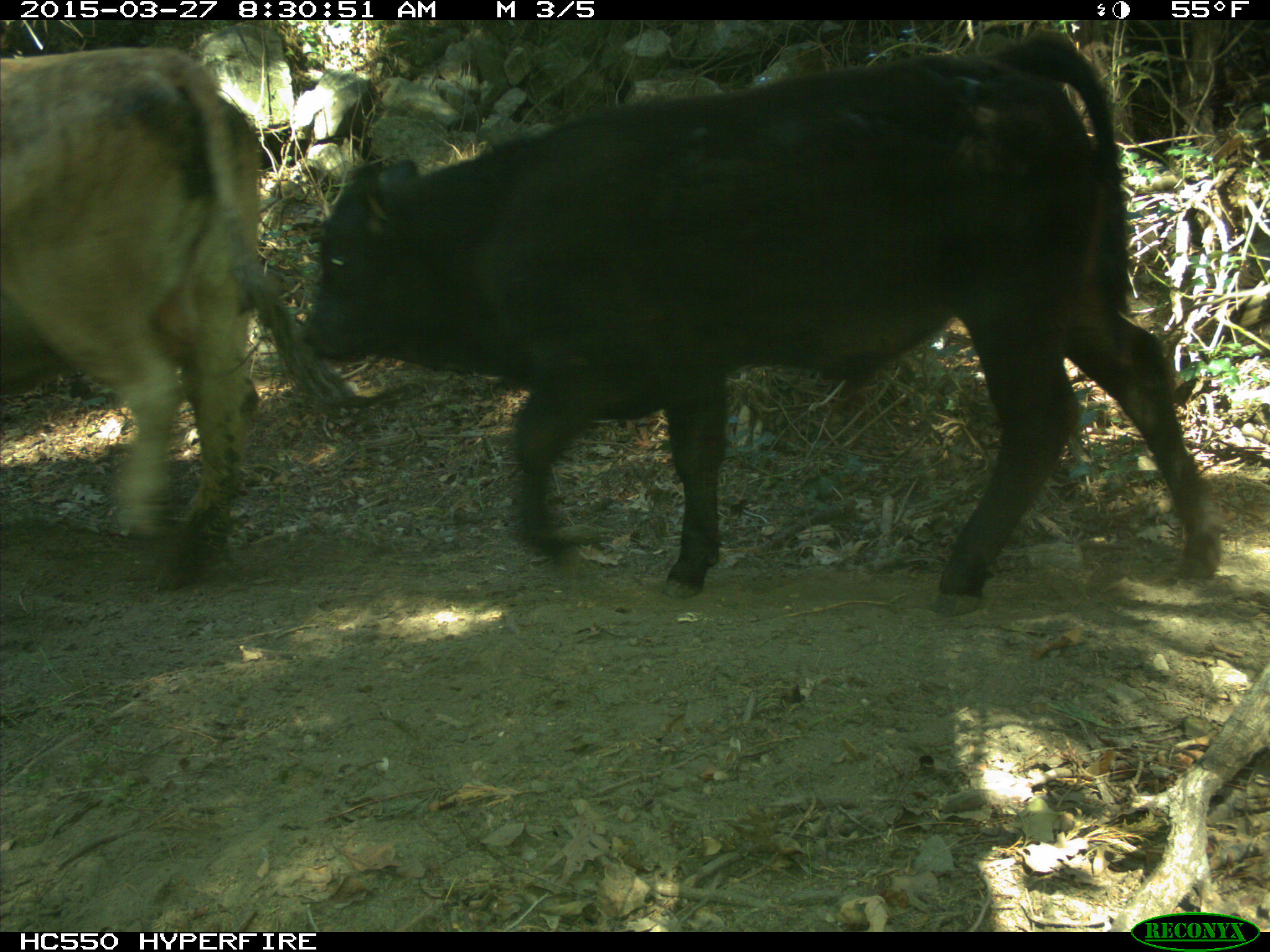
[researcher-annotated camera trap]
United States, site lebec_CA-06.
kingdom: Animalia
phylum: Chordata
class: Mammalia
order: Artiodactyla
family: Bovidae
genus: Bos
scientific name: Bos taurus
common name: domestic cow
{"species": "Bos taurus (domestic cow)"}